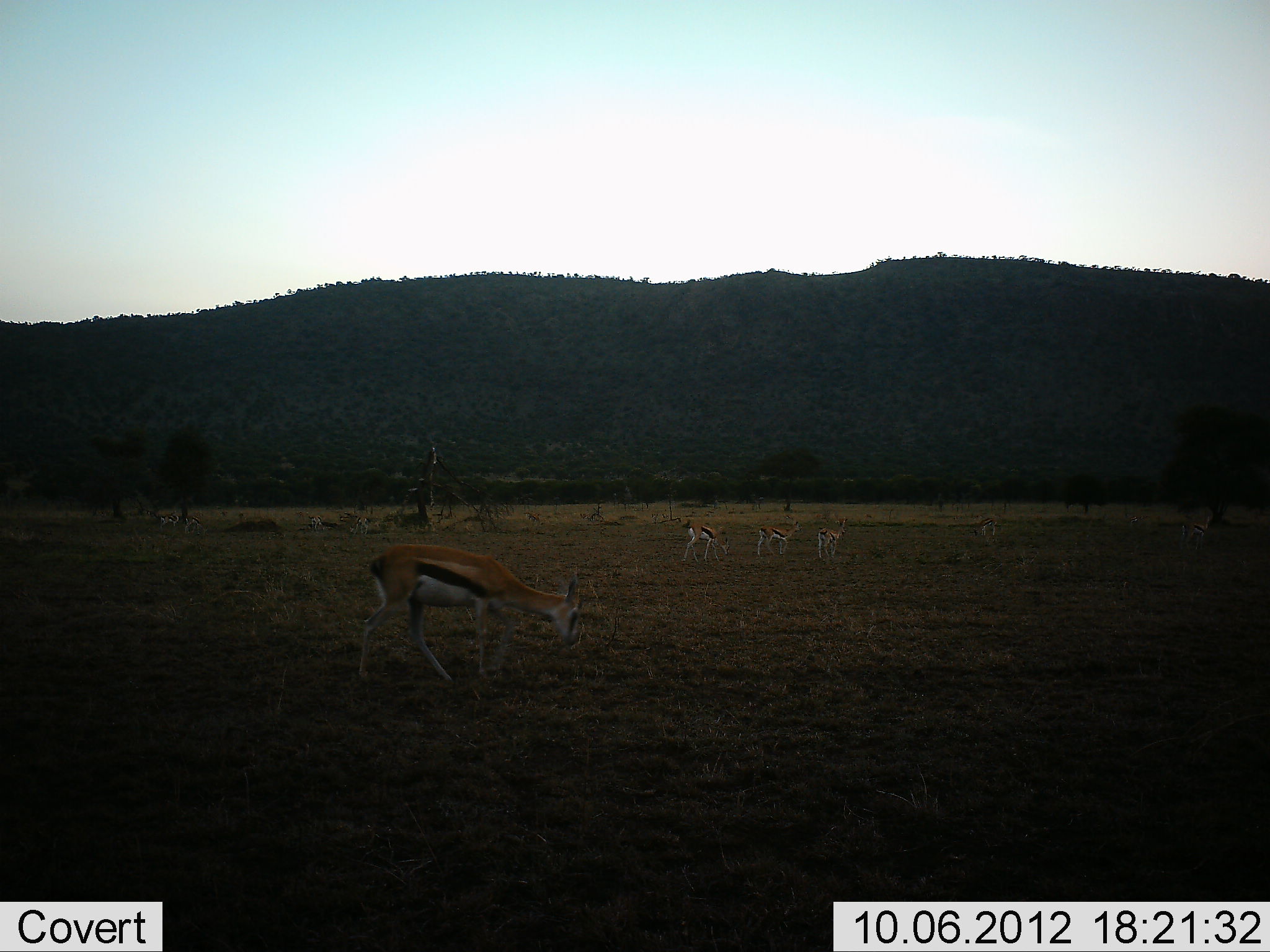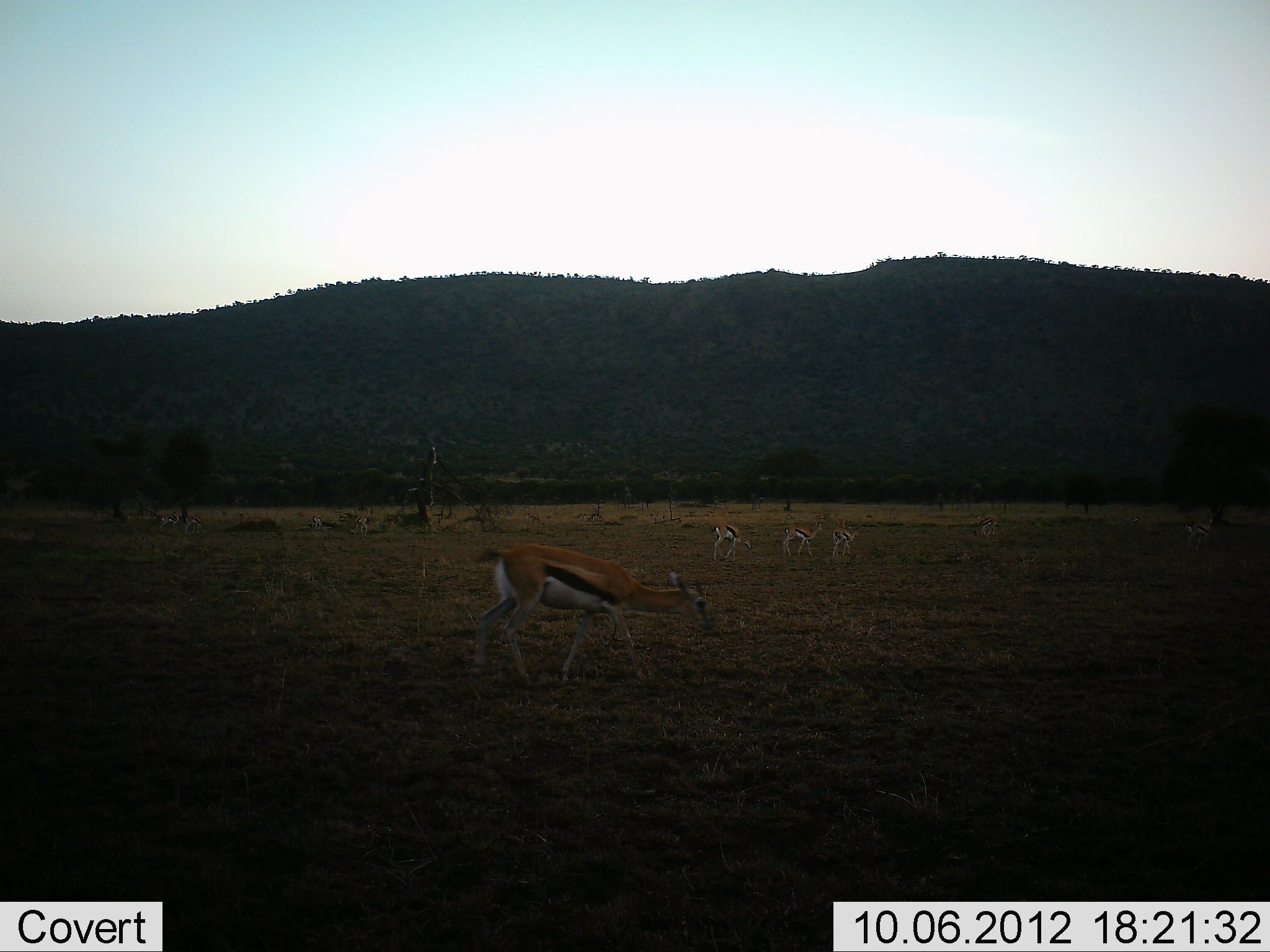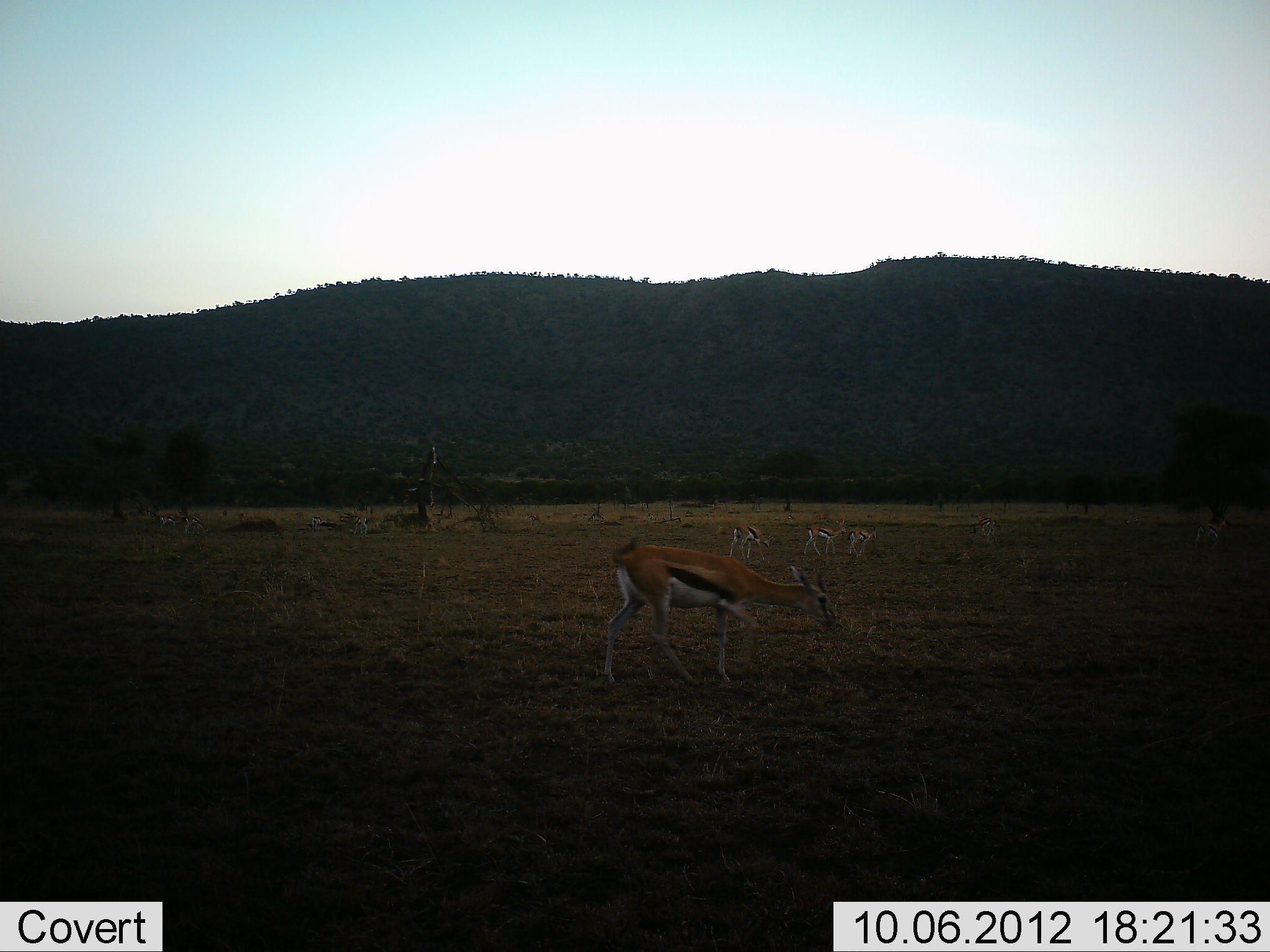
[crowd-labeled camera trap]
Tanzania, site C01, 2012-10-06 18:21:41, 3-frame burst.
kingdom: Animalia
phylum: Chordata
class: Mammalia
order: Artiodactyla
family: Bovidae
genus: Eudorcas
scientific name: Eudorcas thomsonii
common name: thomson's gazelle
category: gazellethomsons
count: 4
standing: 40%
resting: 0%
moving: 70%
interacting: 0%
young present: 0%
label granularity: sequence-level